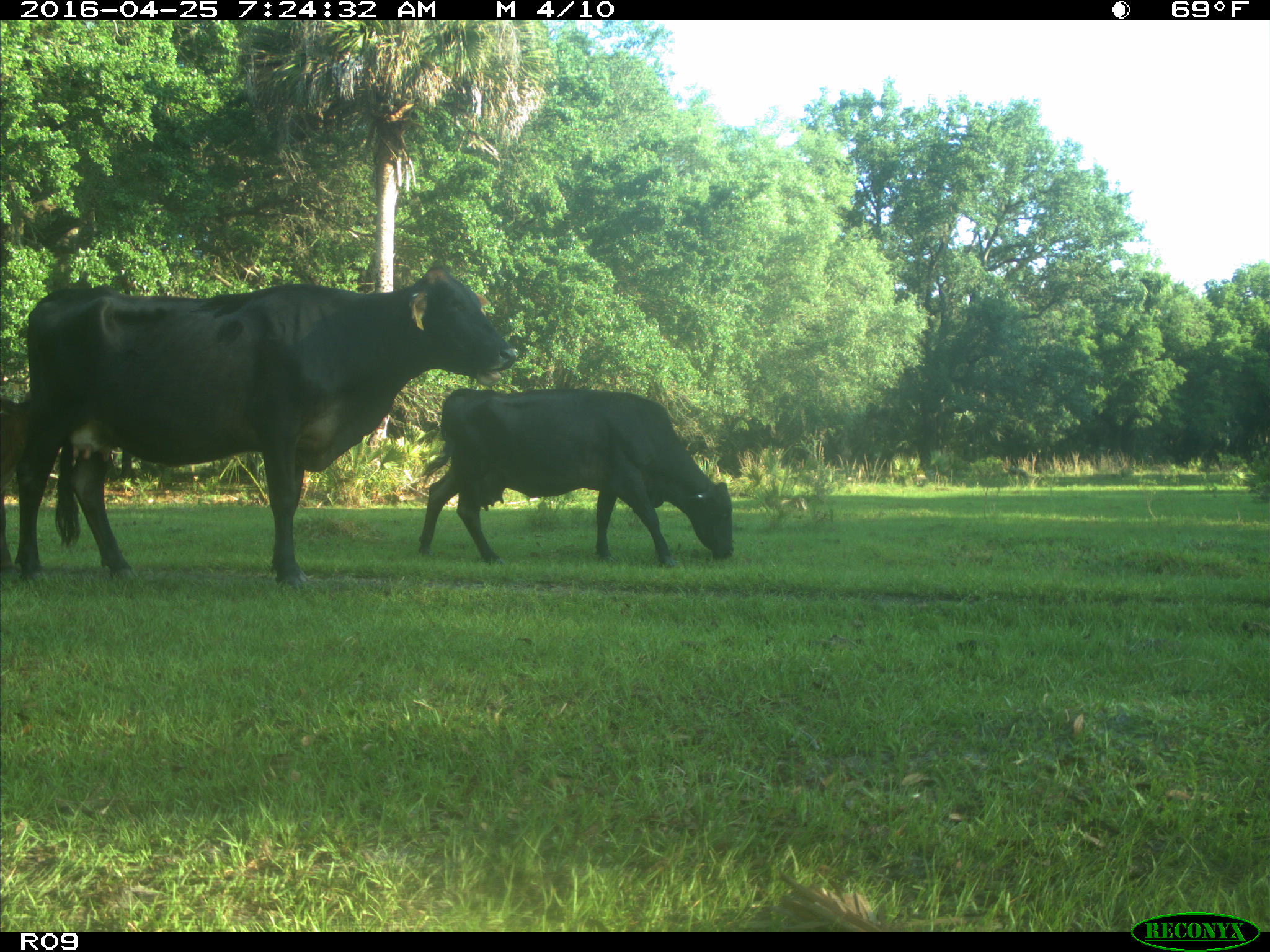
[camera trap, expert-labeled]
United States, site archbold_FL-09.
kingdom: Animalia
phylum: Chordata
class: Mammalia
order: Artiodactyla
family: Bovidae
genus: Bos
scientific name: Bos taurus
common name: domestic cow